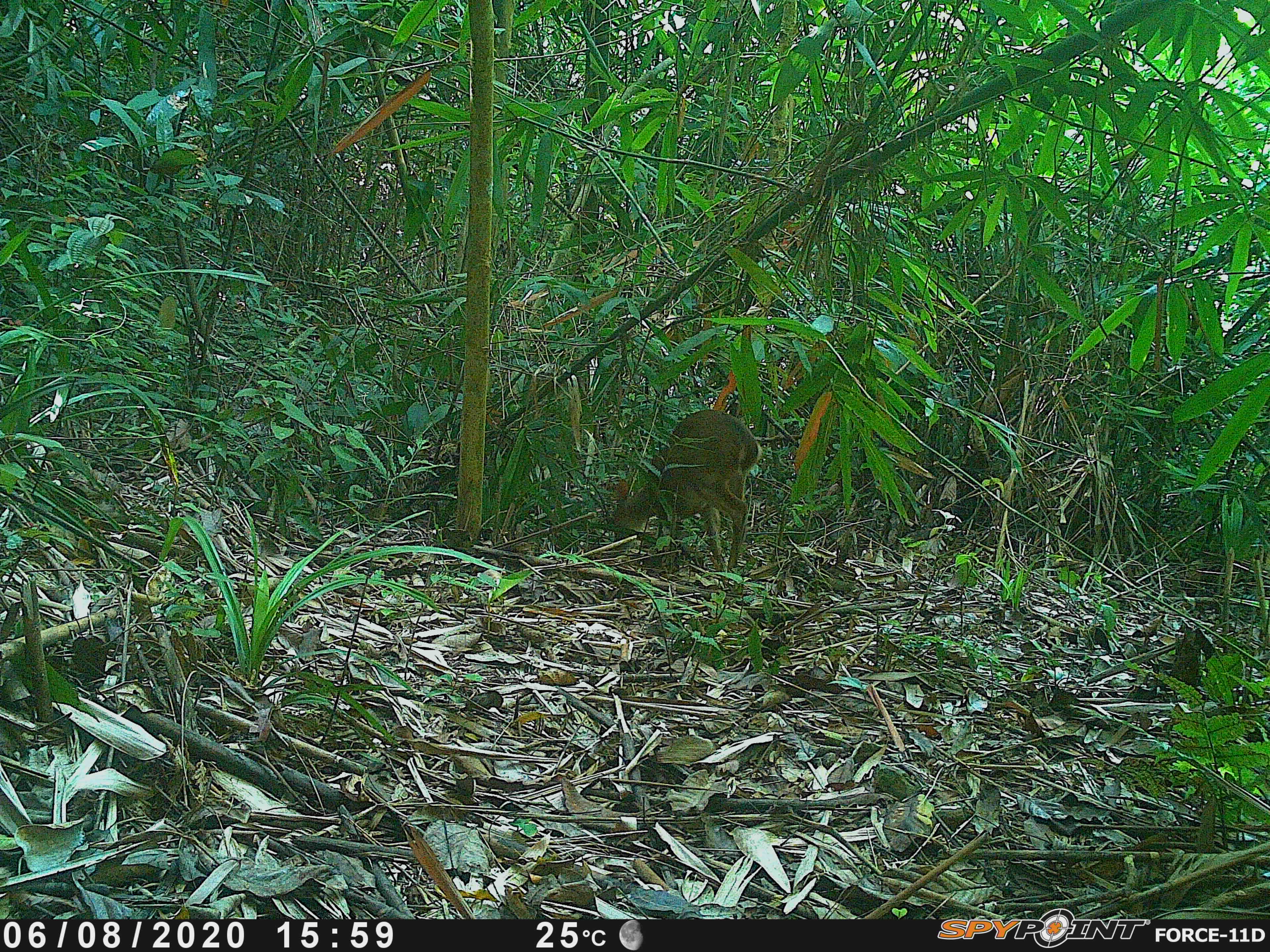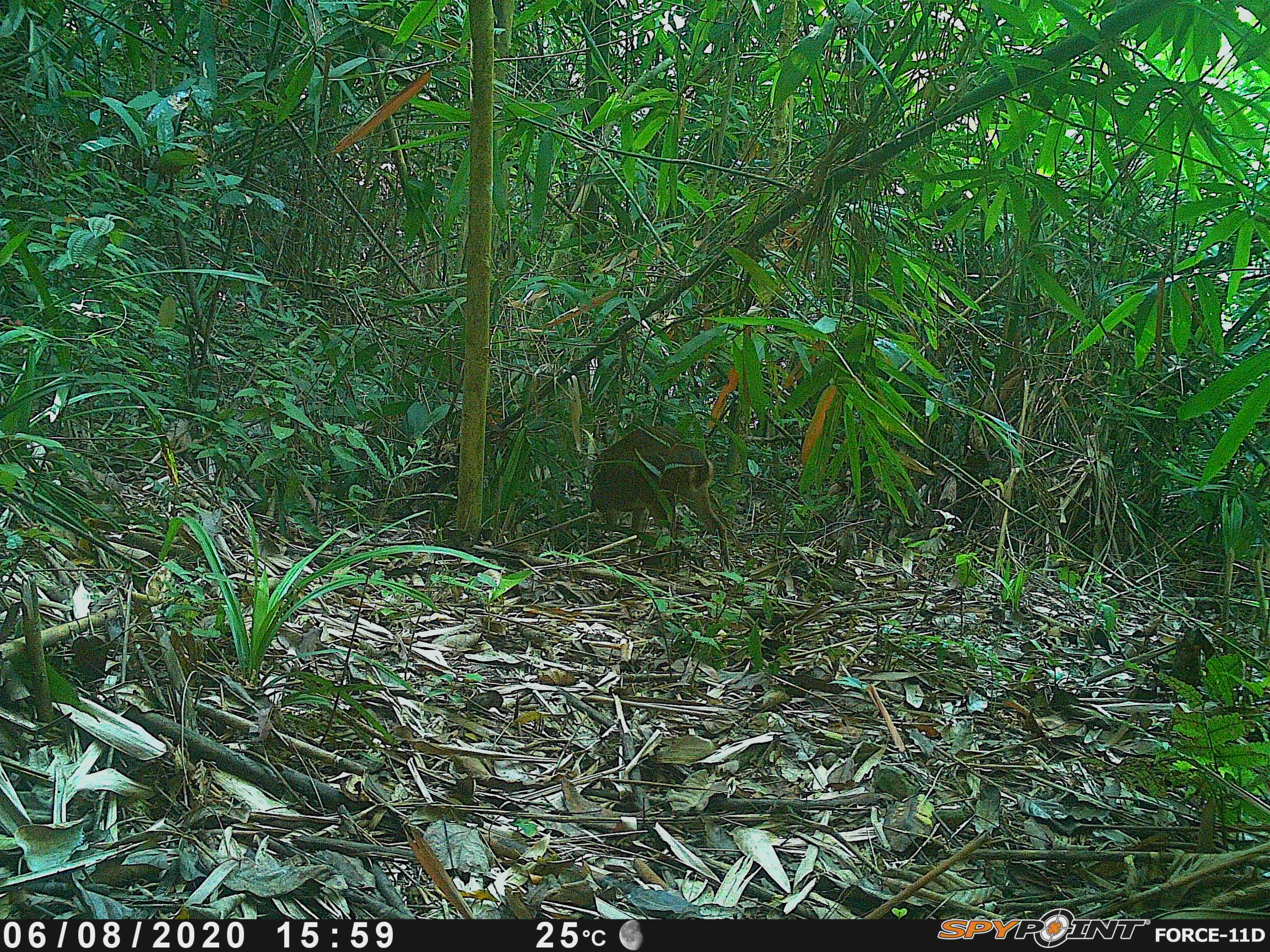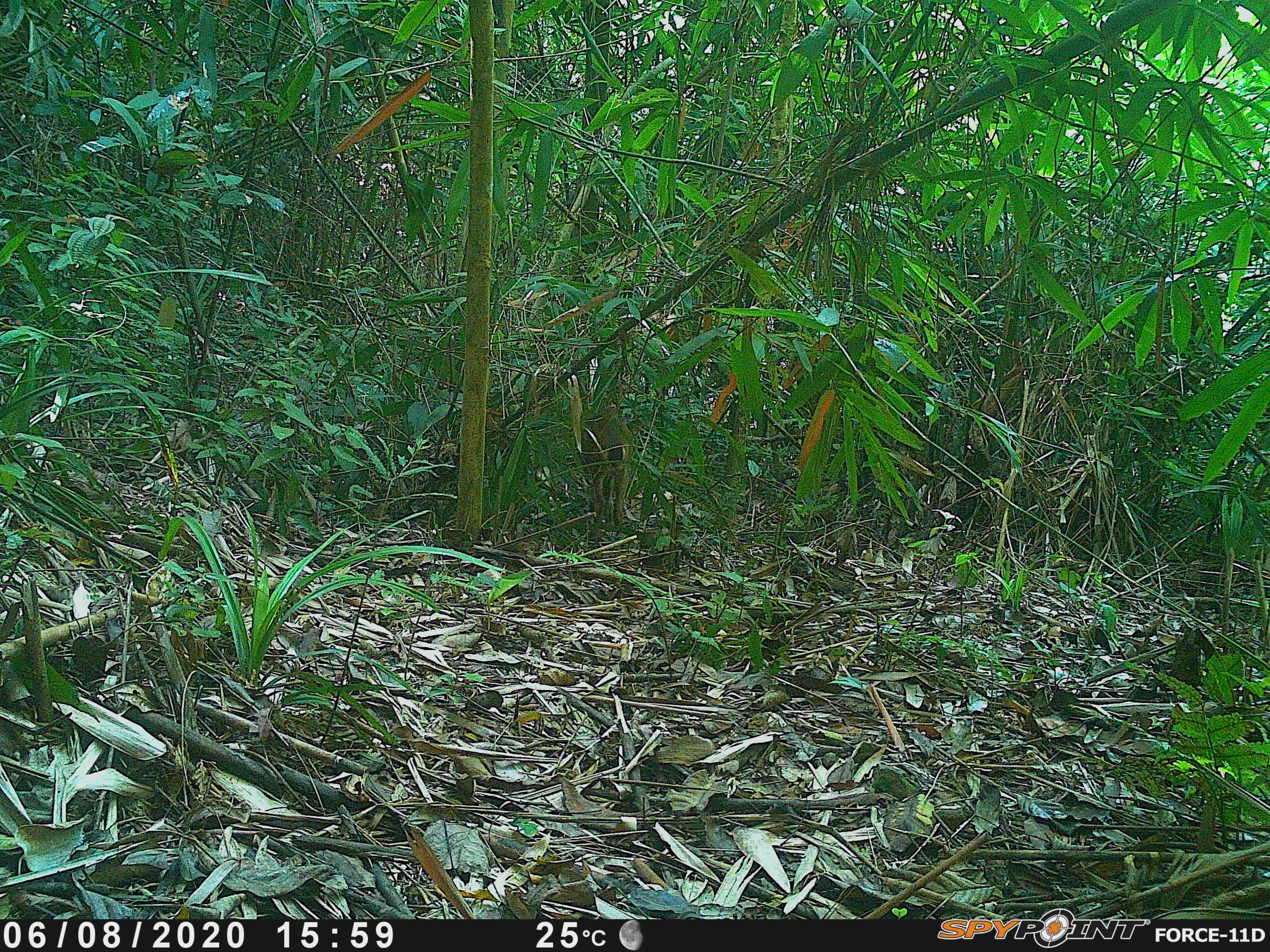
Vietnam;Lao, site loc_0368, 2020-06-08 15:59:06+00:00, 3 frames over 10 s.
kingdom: Animalia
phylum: Chordata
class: Mammalia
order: Artiodactyla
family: Cervidae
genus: Muntiacus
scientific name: Muntiacus vuquangensis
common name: large-antlered muntjac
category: large antlered muntjac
Large antlered muntjac (large-antlered muntjac) (Muntiacus vuquangensis). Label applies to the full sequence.